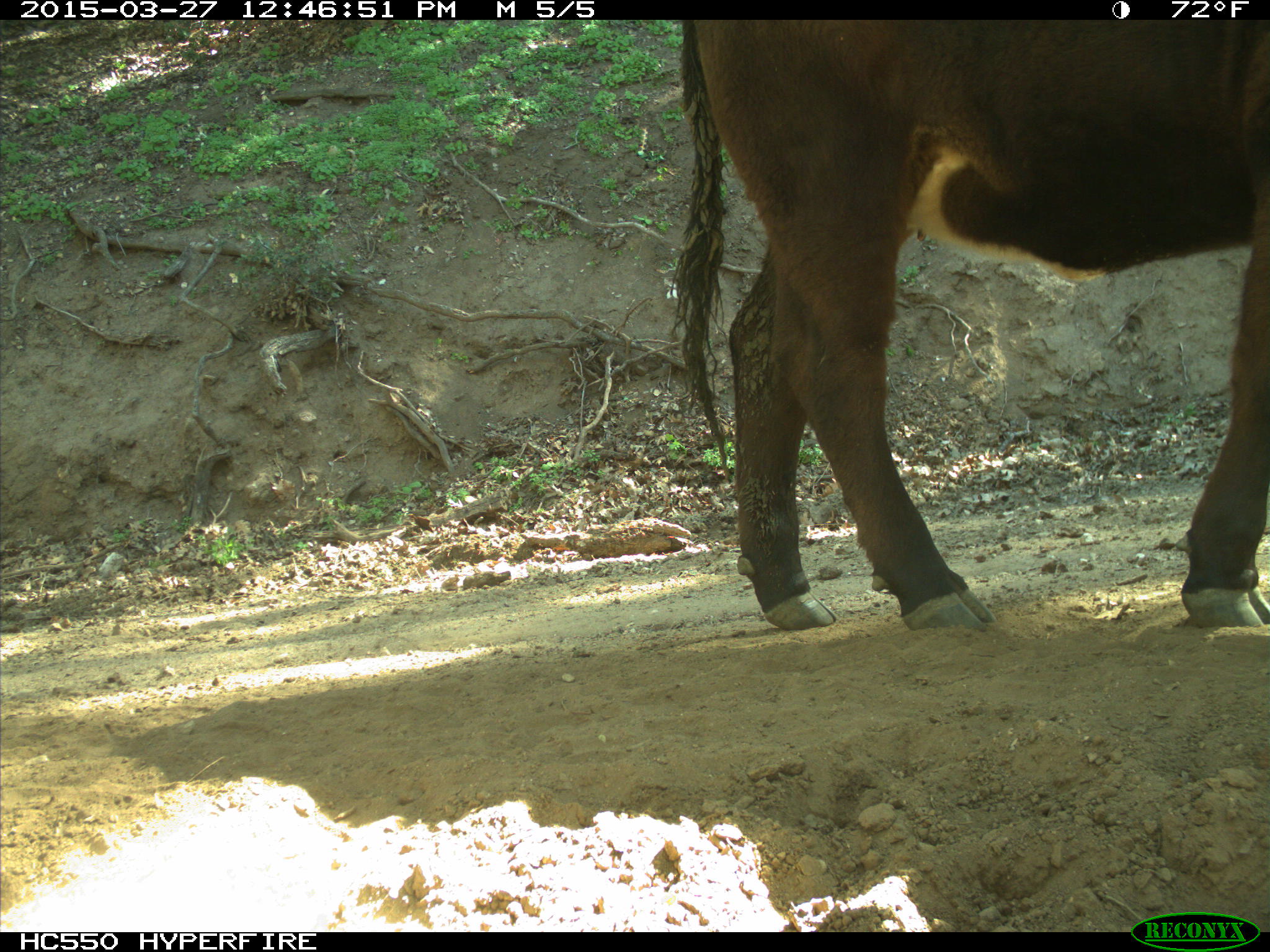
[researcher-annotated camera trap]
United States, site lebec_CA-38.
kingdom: Animalia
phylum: Chordata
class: Mammalia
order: Artiodactyla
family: Bovidae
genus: Bos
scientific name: Bos taurus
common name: domestic cow